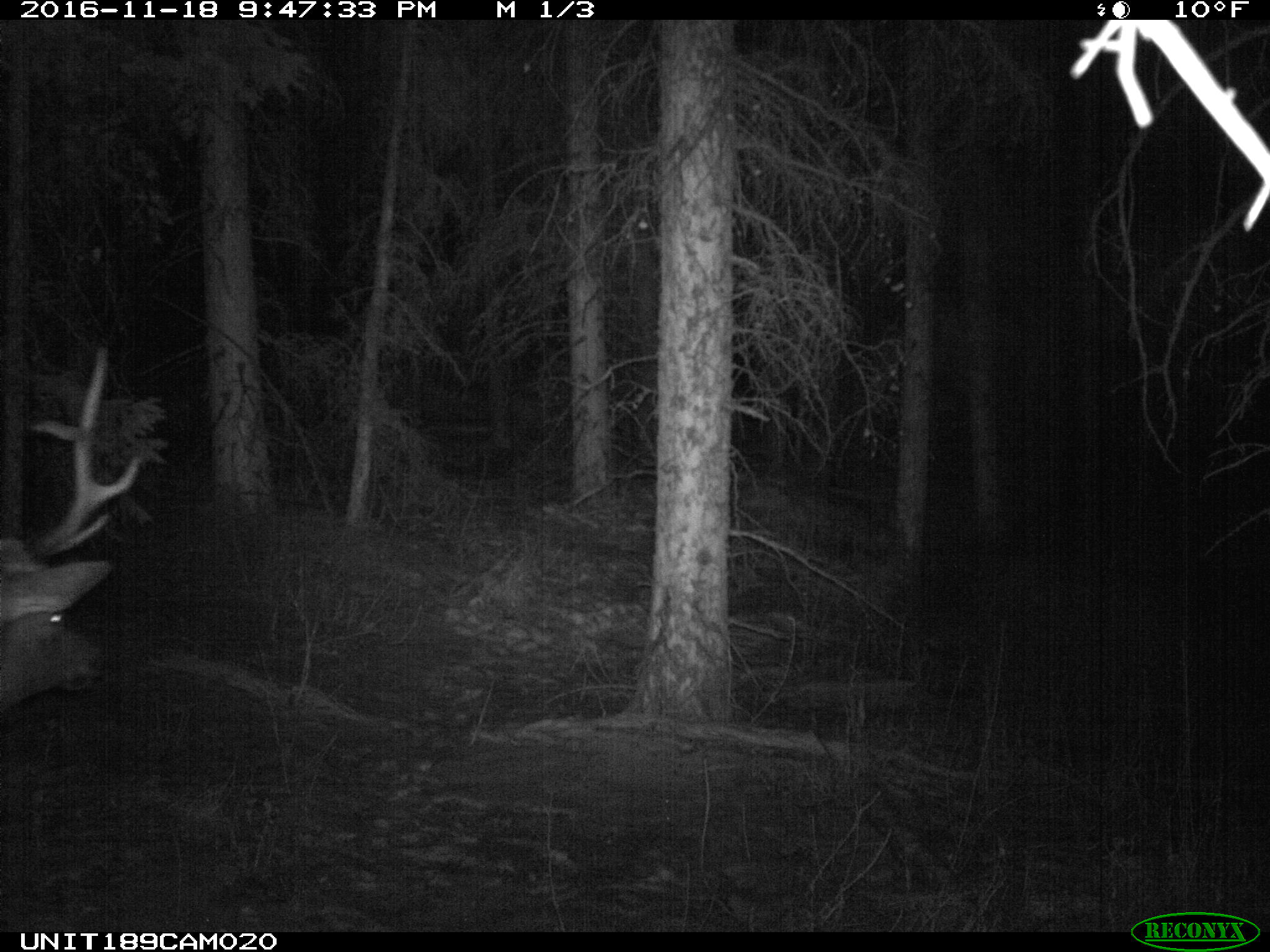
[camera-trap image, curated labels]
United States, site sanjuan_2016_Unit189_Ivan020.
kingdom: Animalia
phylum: Chordata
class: Mammalia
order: Artiodactyla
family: Cervidae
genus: Cervus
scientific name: Cervus elaphus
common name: red deer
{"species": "Cervus elaphus (red deer)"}